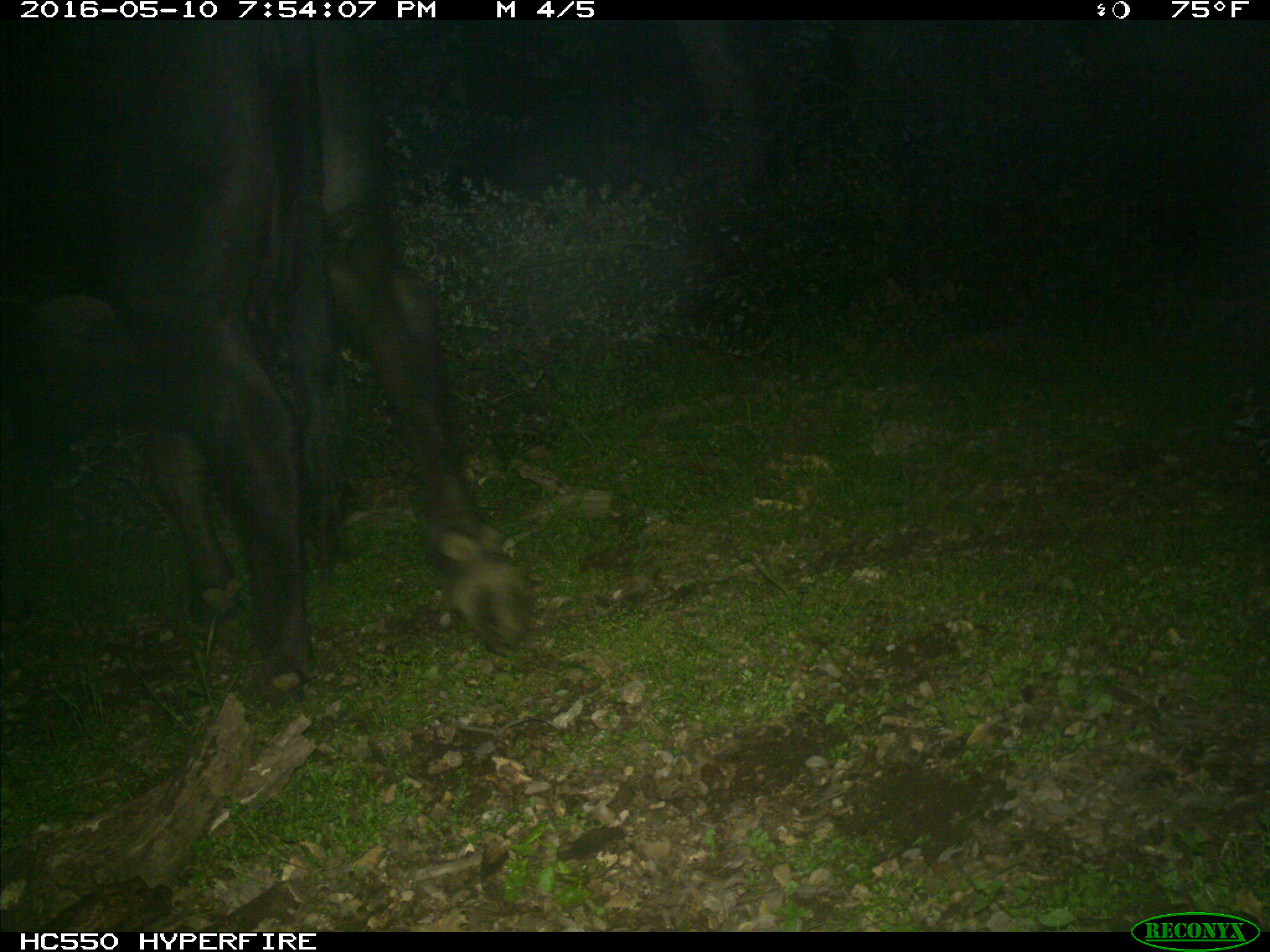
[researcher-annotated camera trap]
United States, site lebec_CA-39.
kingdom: Animalia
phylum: Chordata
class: Mammalia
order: Artiodactyla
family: Bovidae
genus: Bos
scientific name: Bos taurus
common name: domestic cow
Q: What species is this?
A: Bos taurus (domestic cow).